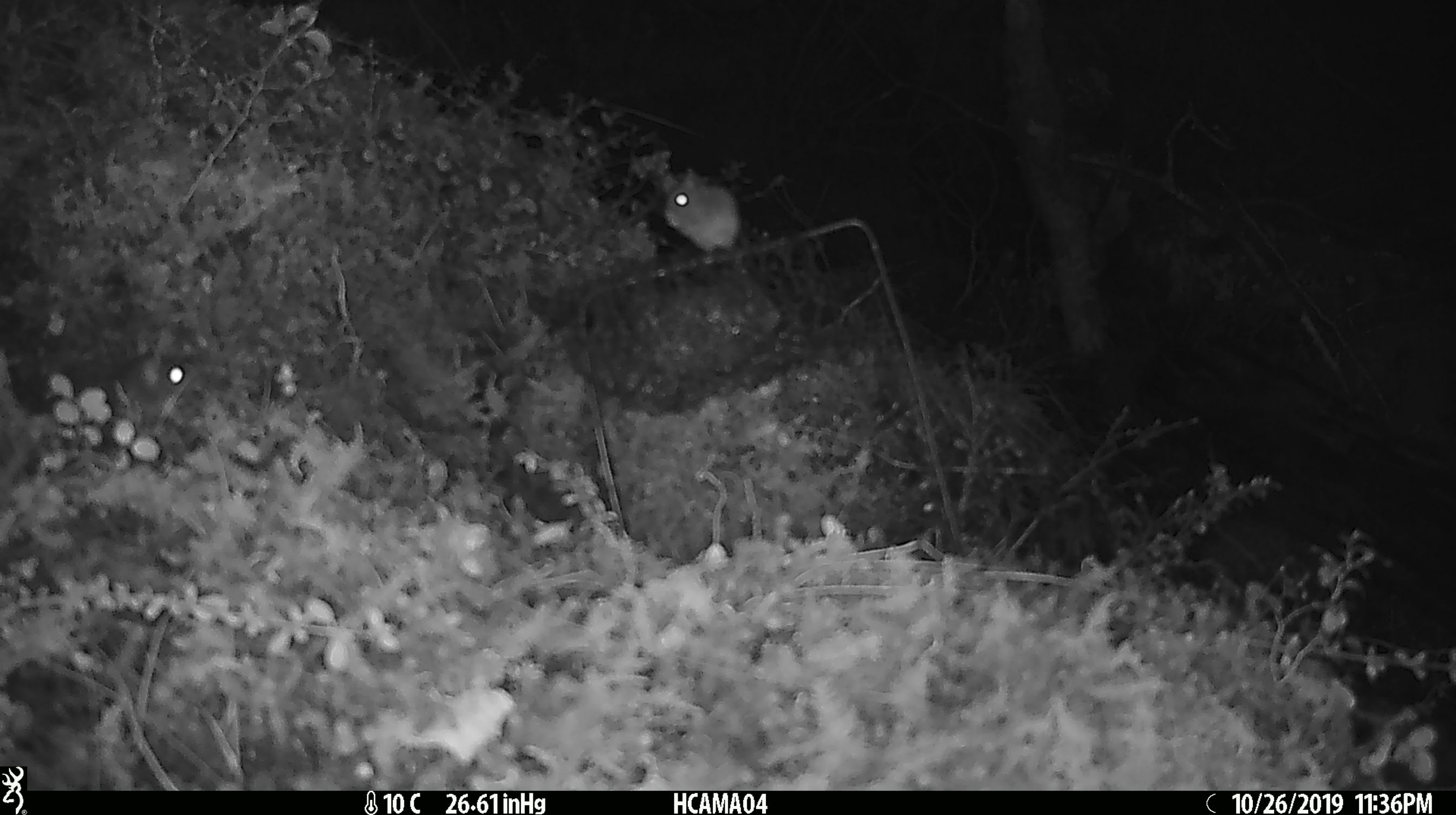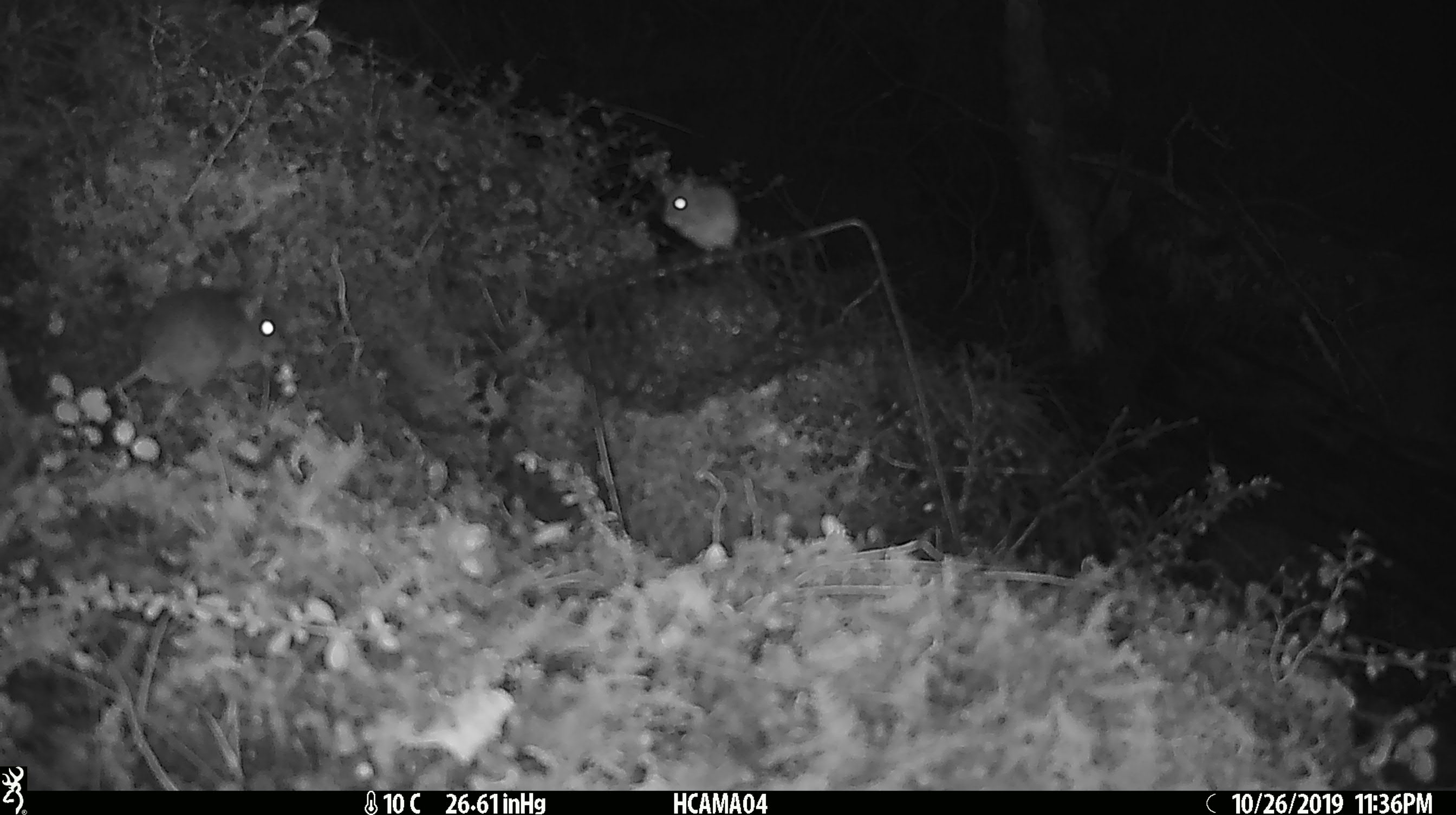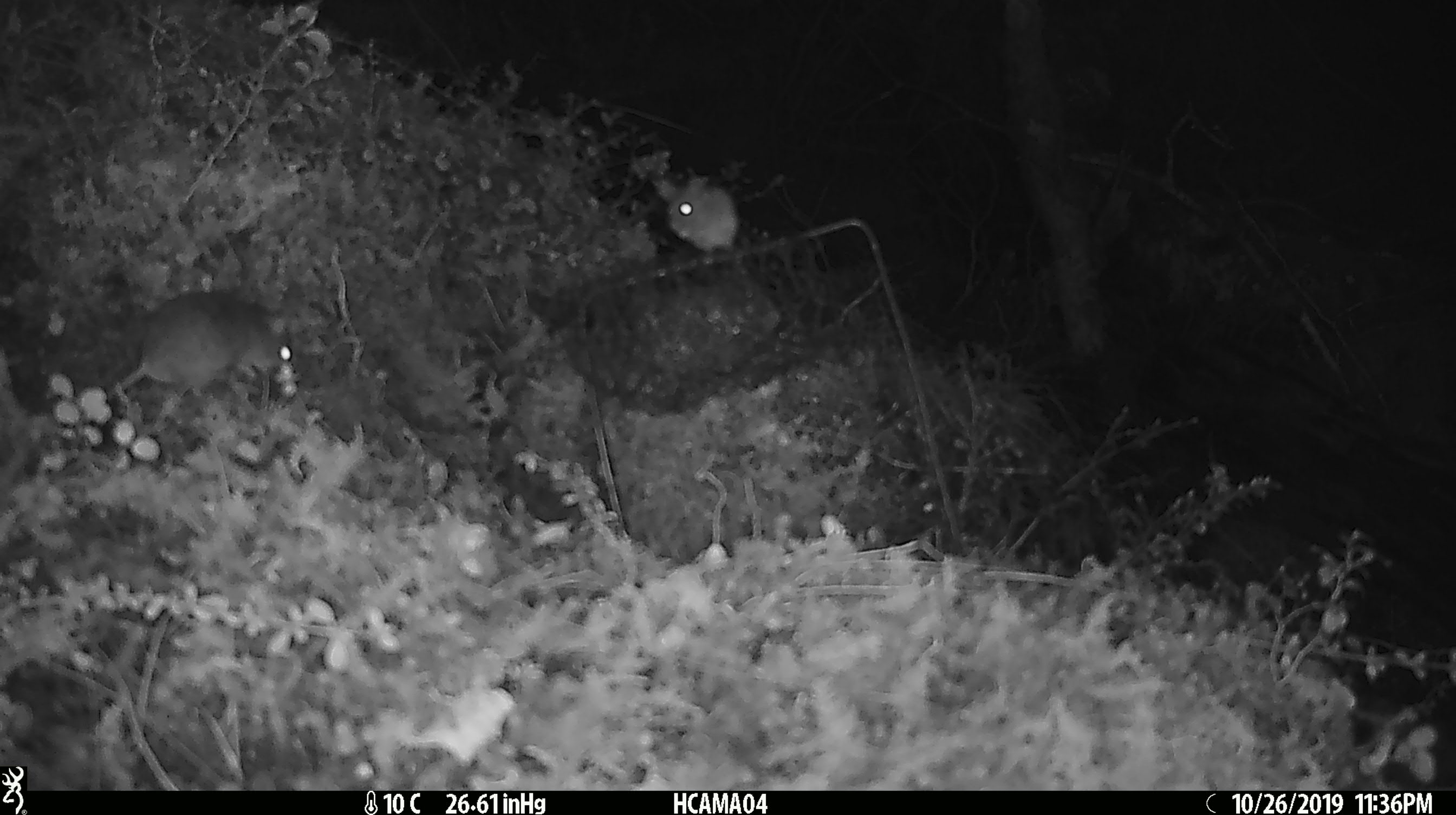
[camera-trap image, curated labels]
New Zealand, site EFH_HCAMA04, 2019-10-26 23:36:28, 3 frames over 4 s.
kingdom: Animalia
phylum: Chordata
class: Mammalia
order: Rodentia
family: Muridae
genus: Mus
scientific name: Mus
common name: mouse